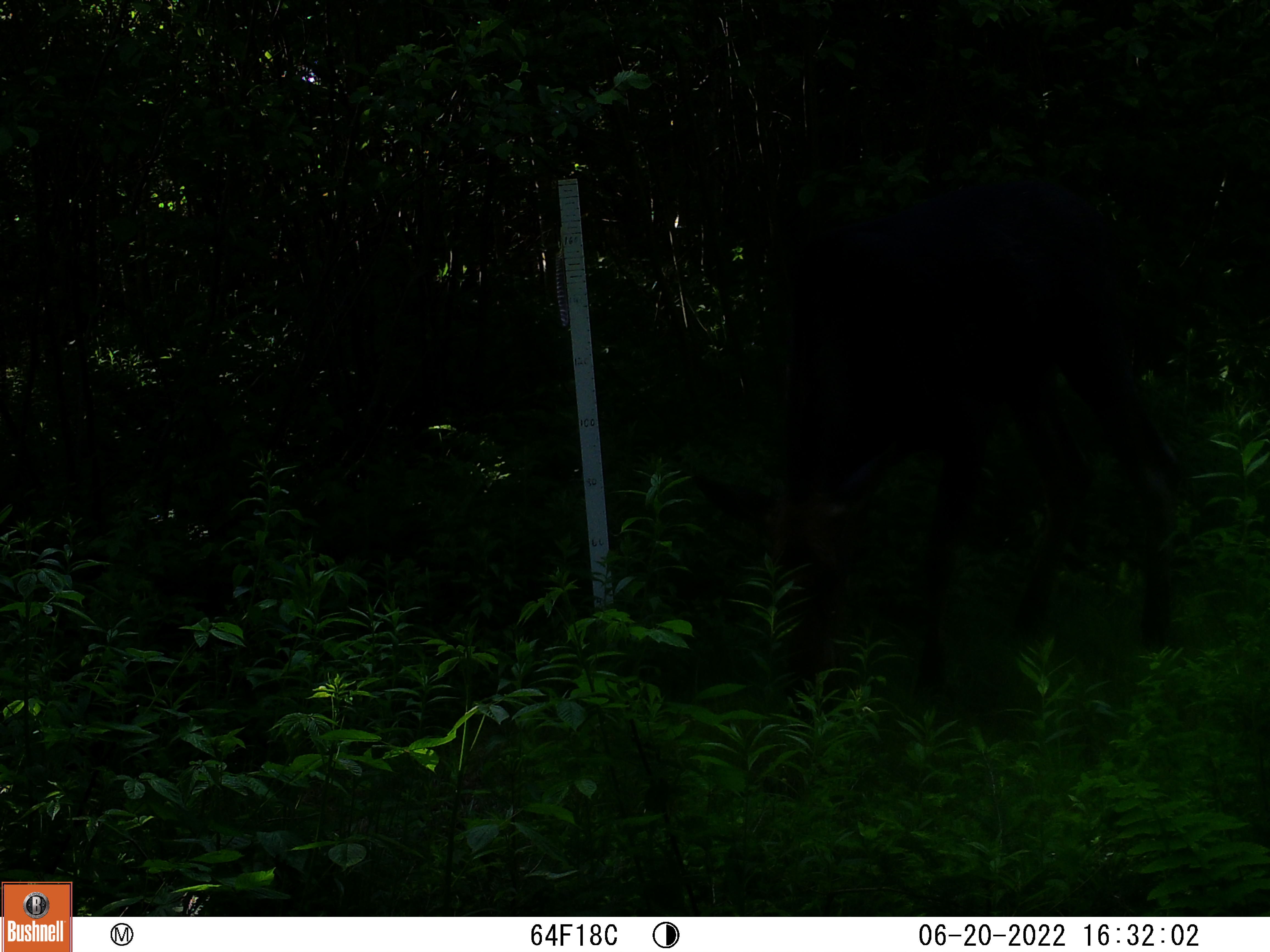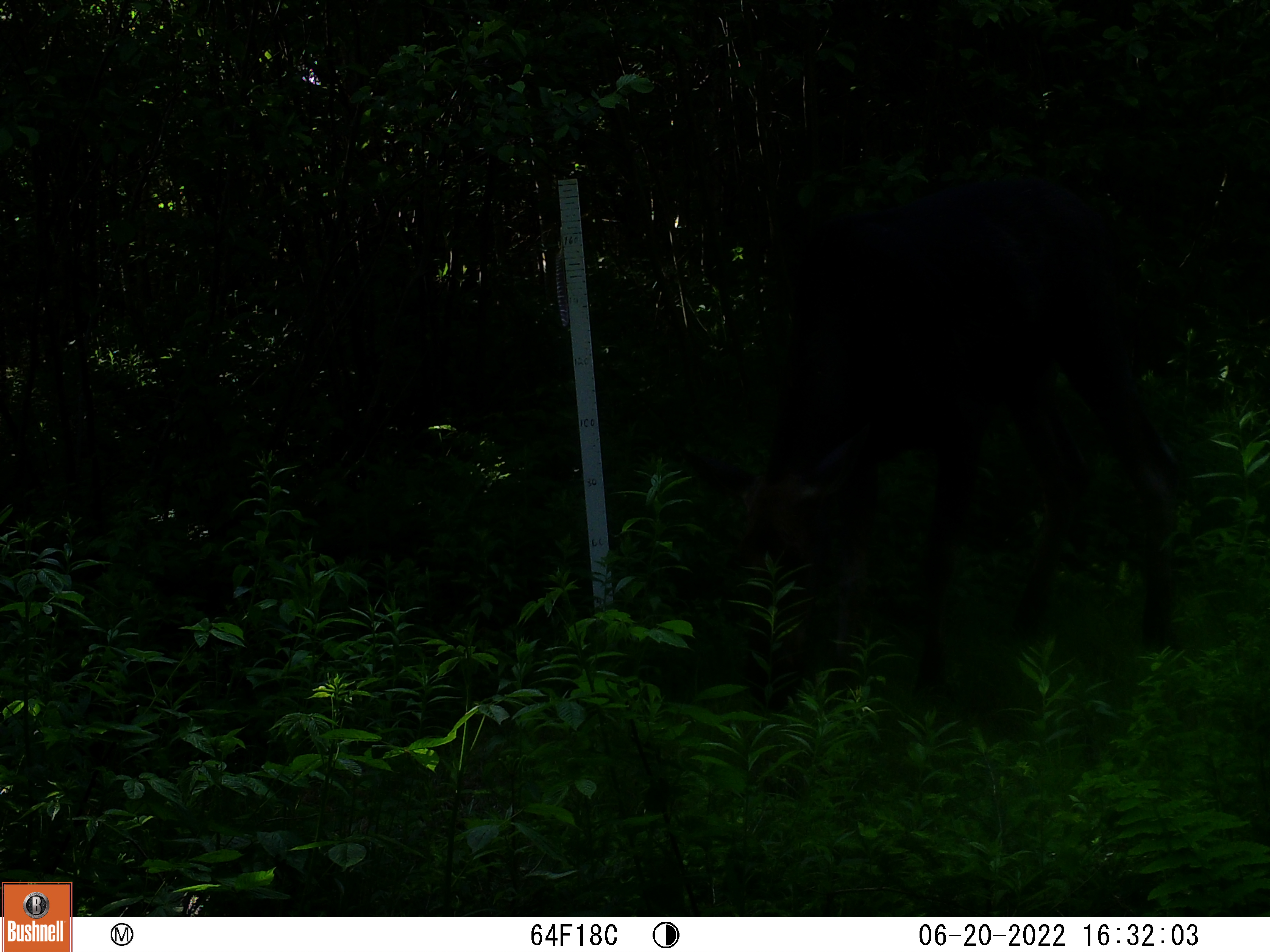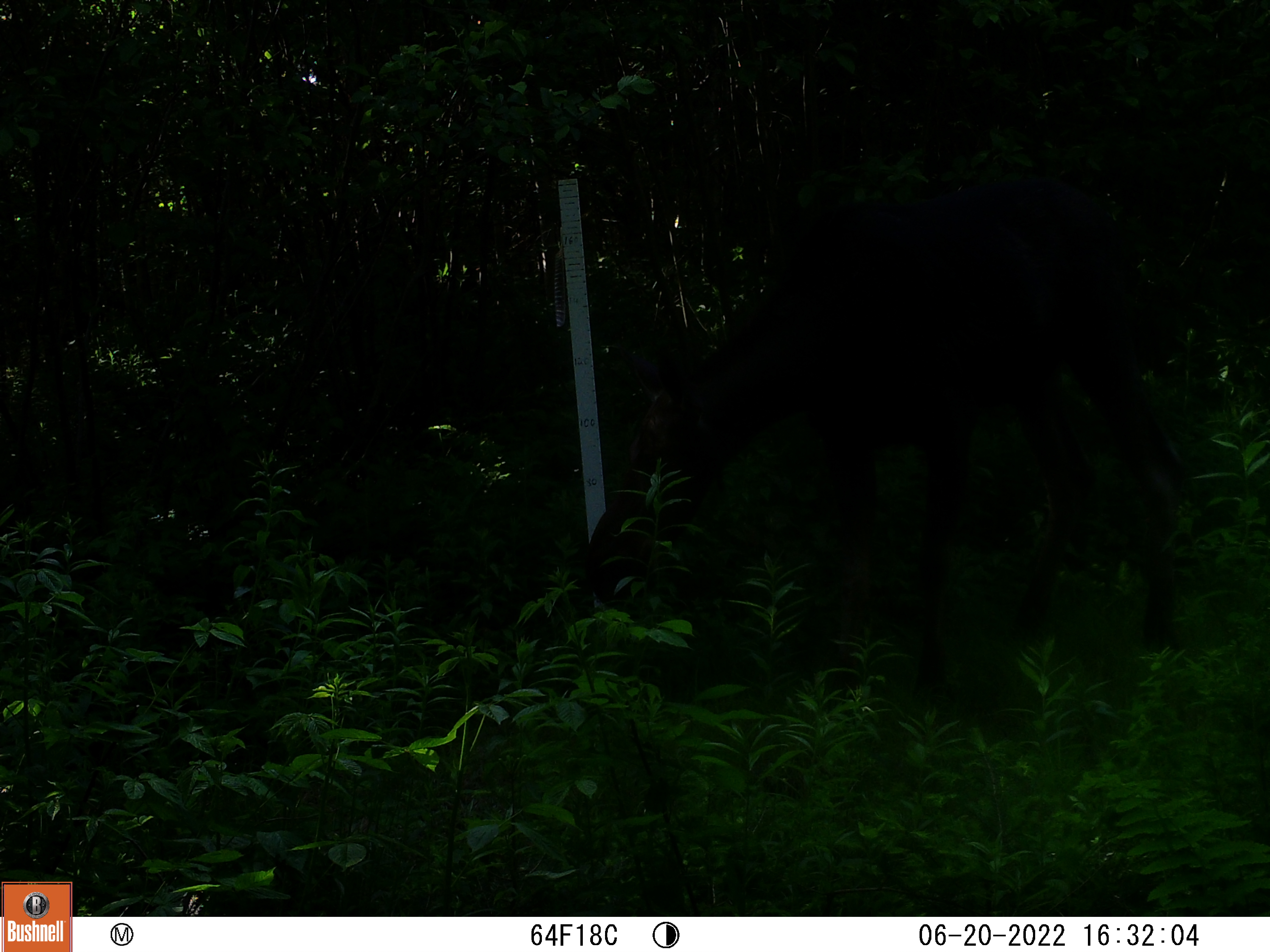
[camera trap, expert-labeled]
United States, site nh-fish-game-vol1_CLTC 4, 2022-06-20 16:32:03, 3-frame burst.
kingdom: Animalia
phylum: Chordata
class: Mammalia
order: Artiodactyla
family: Cervidae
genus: Alces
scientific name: Alces alces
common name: moose